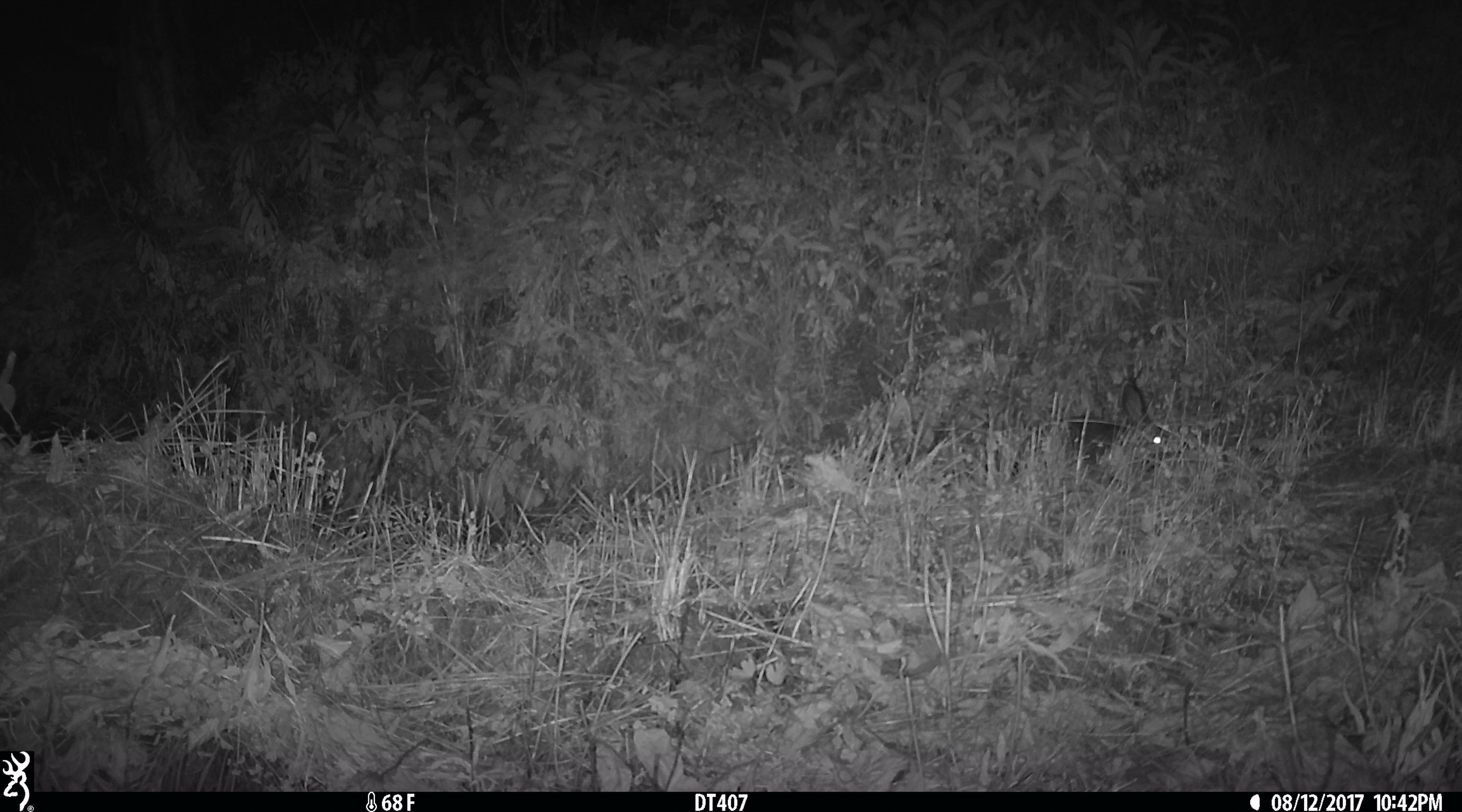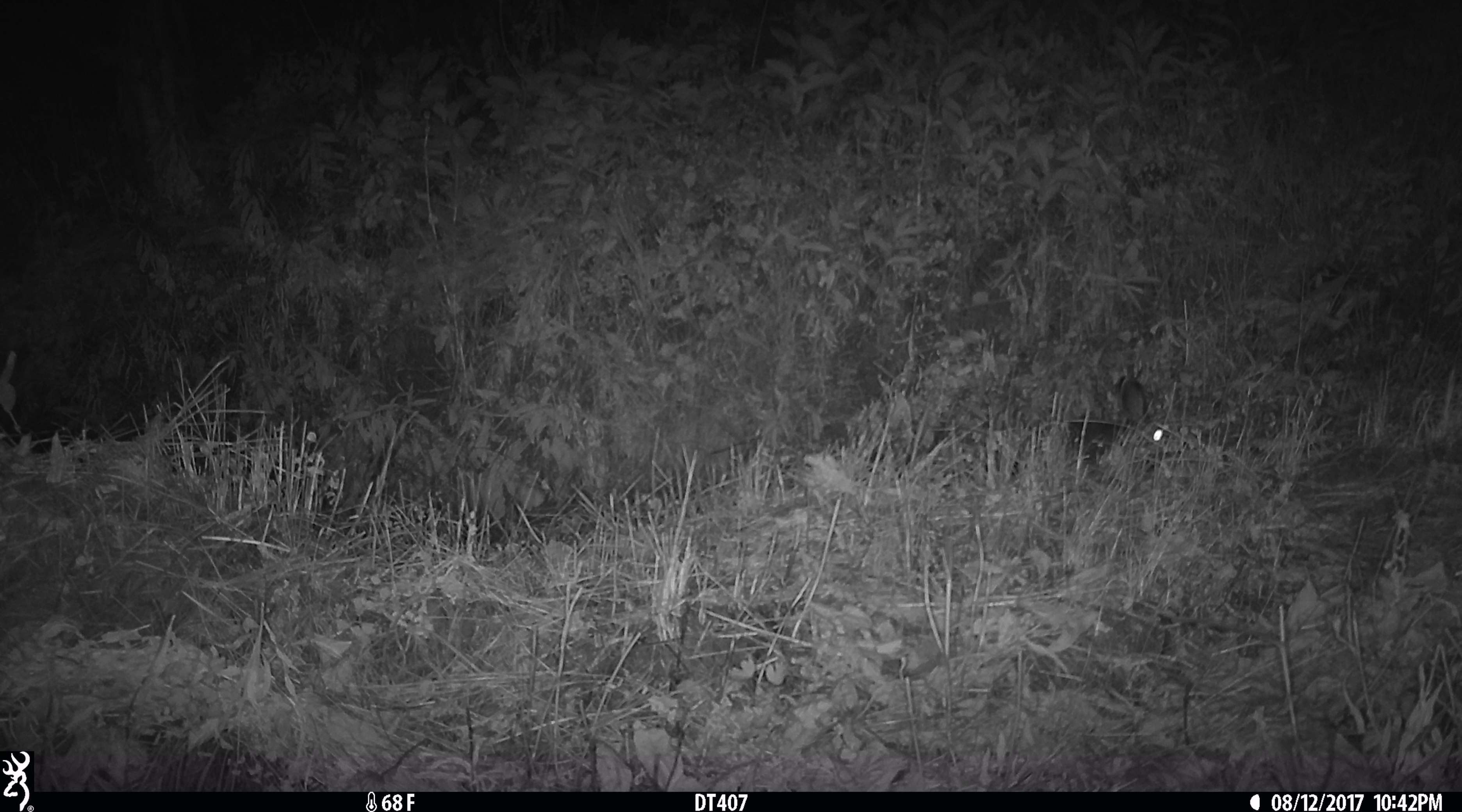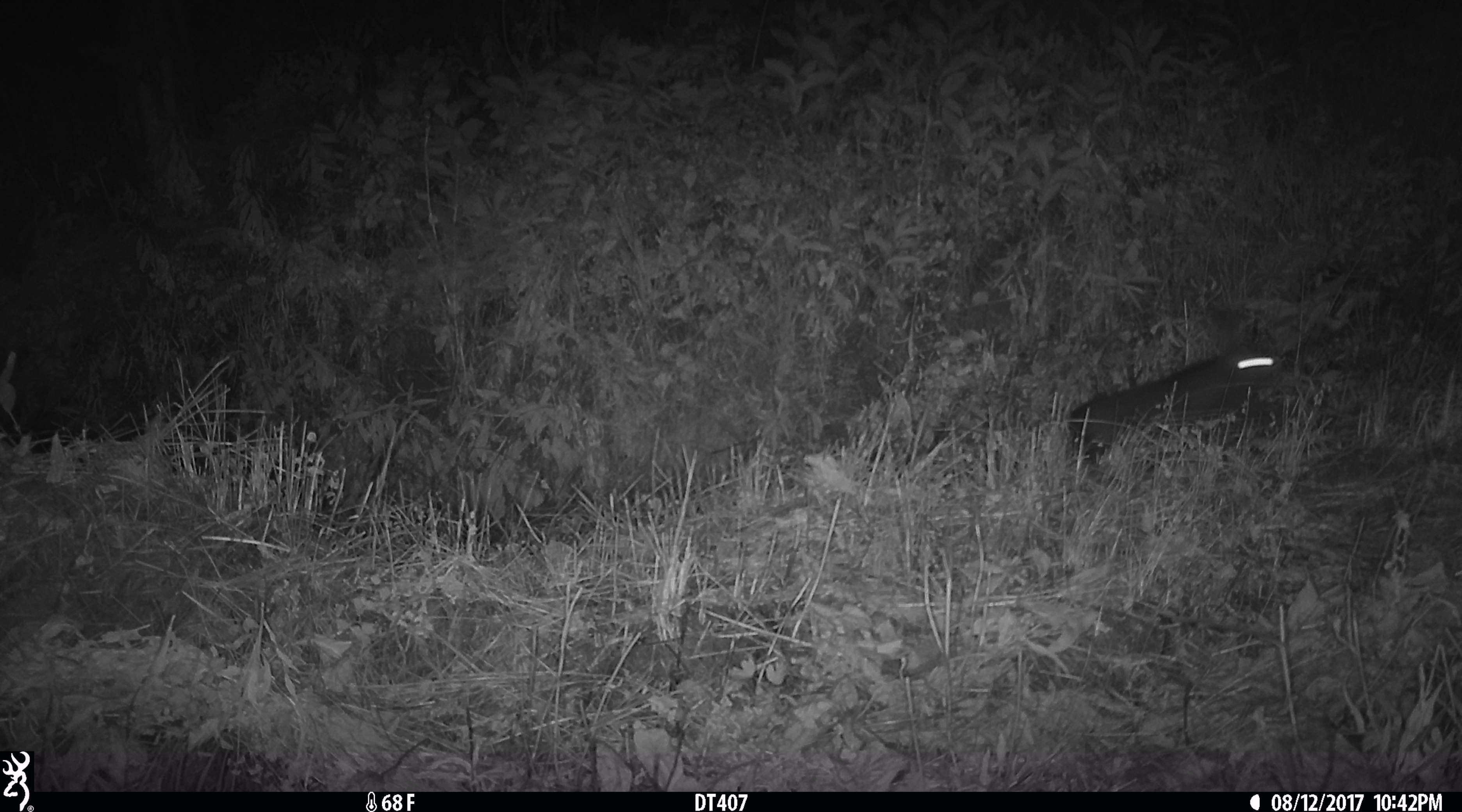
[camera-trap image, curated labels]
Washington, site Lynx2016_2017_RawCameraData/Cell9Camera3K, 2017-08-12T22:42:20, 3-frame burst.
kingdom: Animalia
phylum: Chordata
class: Mammalia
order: Lagomorpha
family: Leporidae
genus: Lepus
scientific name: Lepus americanus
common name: snowshoe hare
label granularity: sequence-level